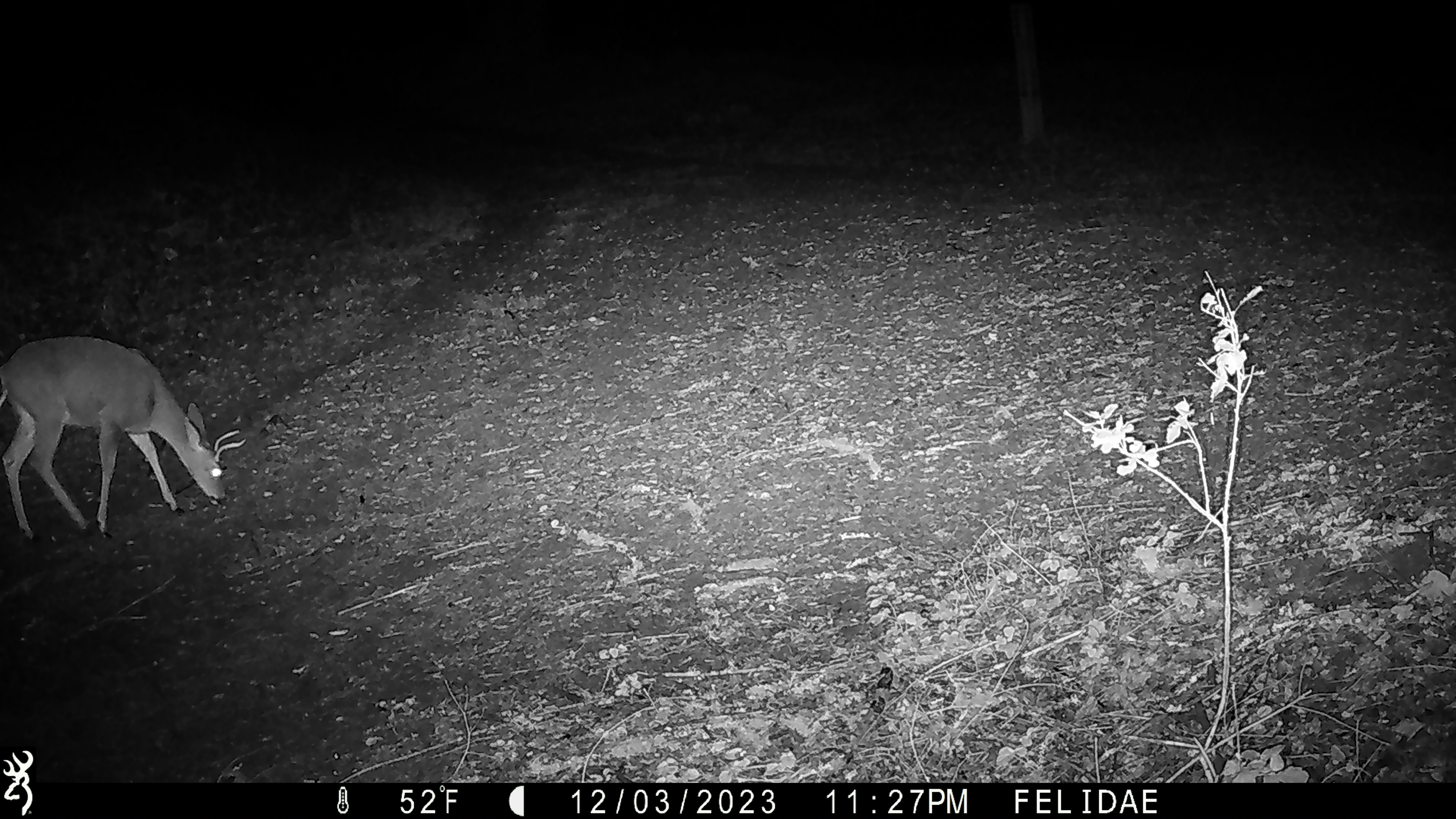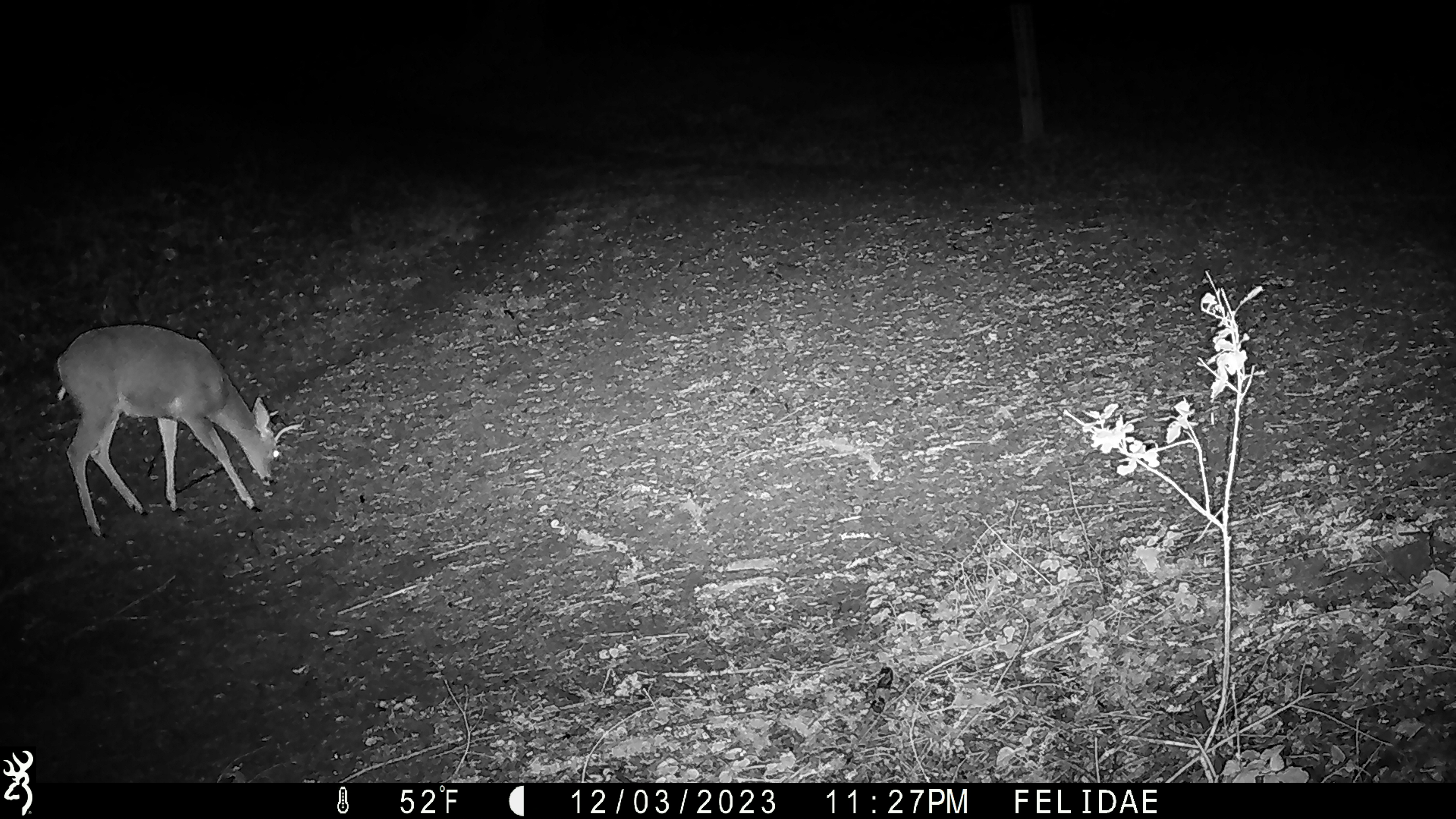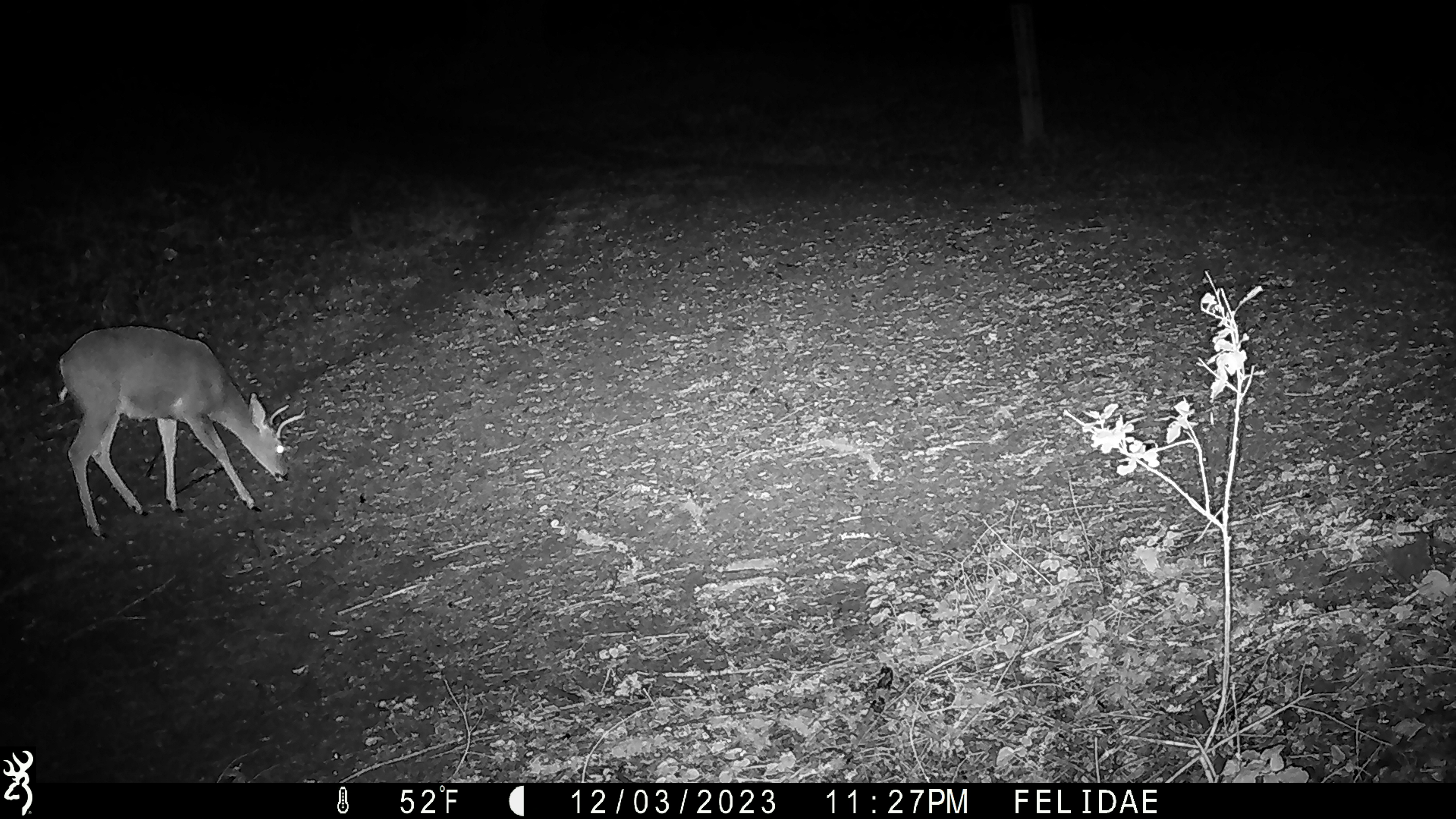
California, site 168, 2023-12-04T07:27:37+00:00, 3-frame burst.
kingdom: Animalia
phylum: Chordata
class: Mammalia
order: Artiodactyla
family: Cervidae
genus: Odocoileus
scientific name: Odocoileus hemionus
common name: mule deer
Mule deer (Odocoileus hemionus).